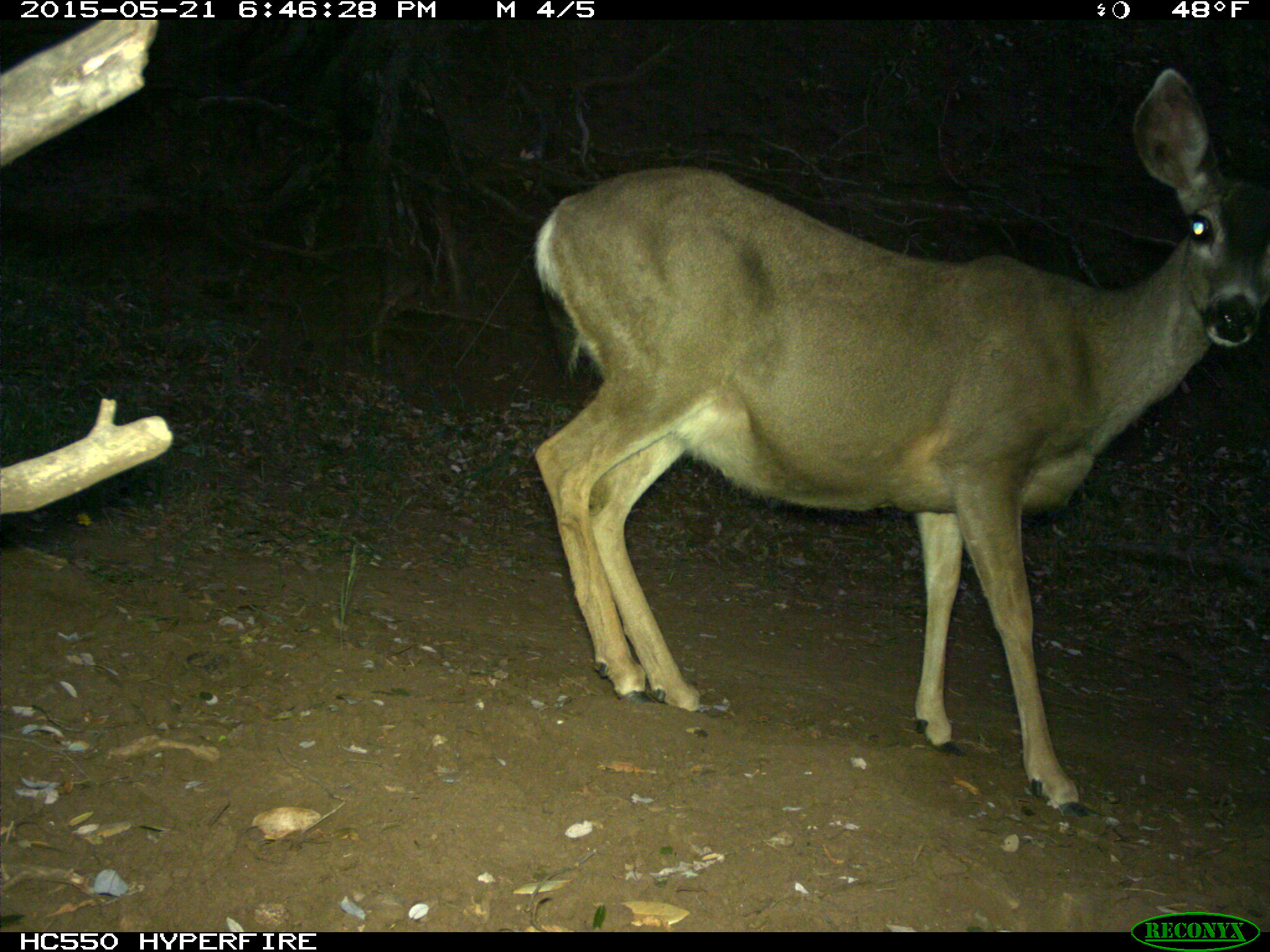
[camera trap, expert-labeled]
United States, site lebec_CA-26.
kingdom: Animalia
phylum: Chordata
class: Mammalia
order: Artiodactyla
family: Cervidae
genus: Odocoileus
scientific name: Odocoileus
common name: deer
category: unidentified deer